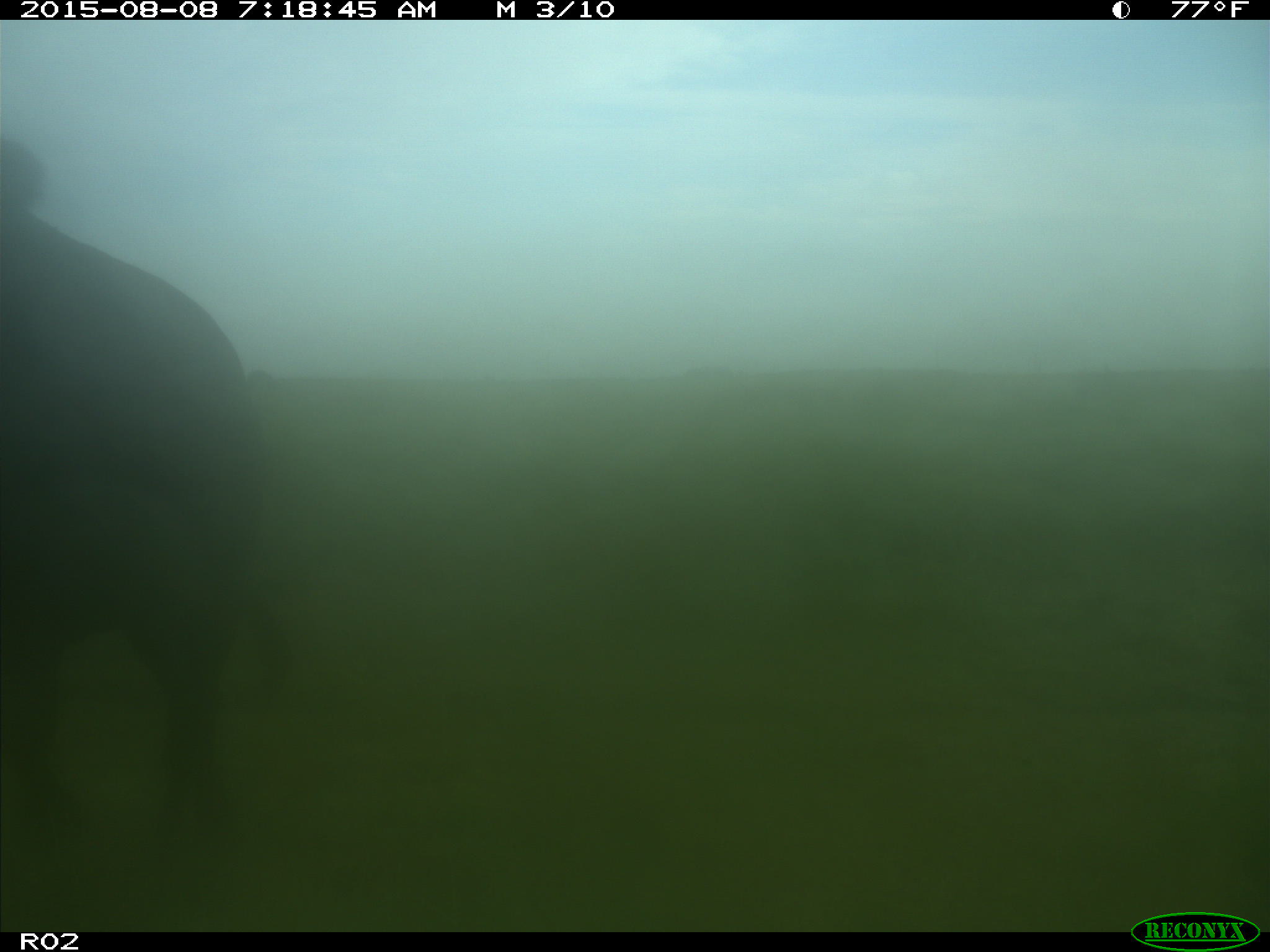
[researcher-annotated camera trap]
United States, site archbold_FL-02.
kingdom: Animalia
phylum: Chordata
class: Mammalia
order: Artiodactyla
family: Bovidae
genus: Bos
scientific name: Bos taurus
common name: domestic cow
Bos taurus (domestic cow).